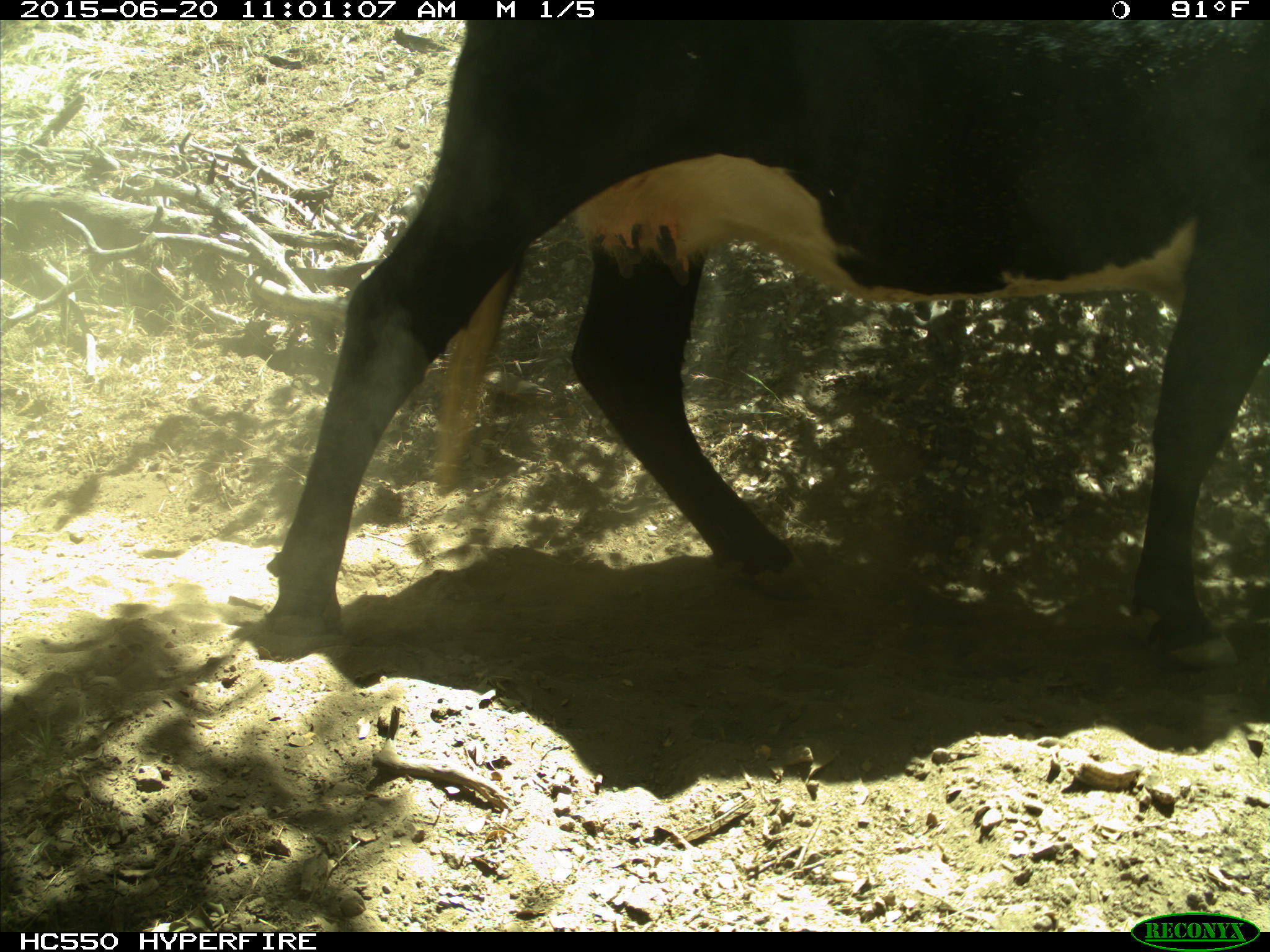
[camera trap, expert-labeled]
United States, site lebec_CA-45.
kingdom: Animalia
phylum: Chordata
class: Mammalia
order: Artiodactyla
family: Bovidae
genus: Bos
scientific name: Bos taurus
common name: domestic cow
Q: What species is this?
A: Bos taurus (domestic cow).